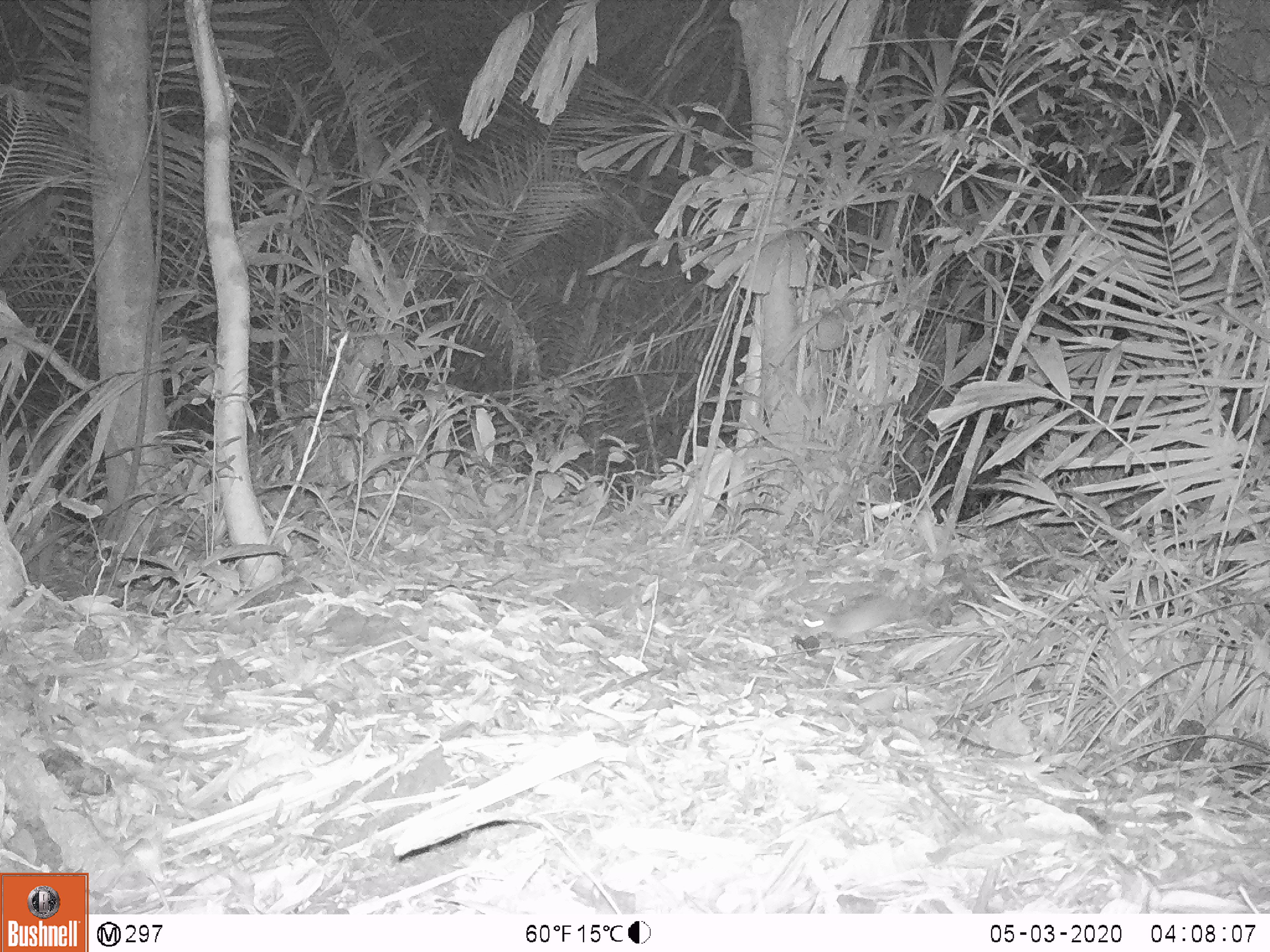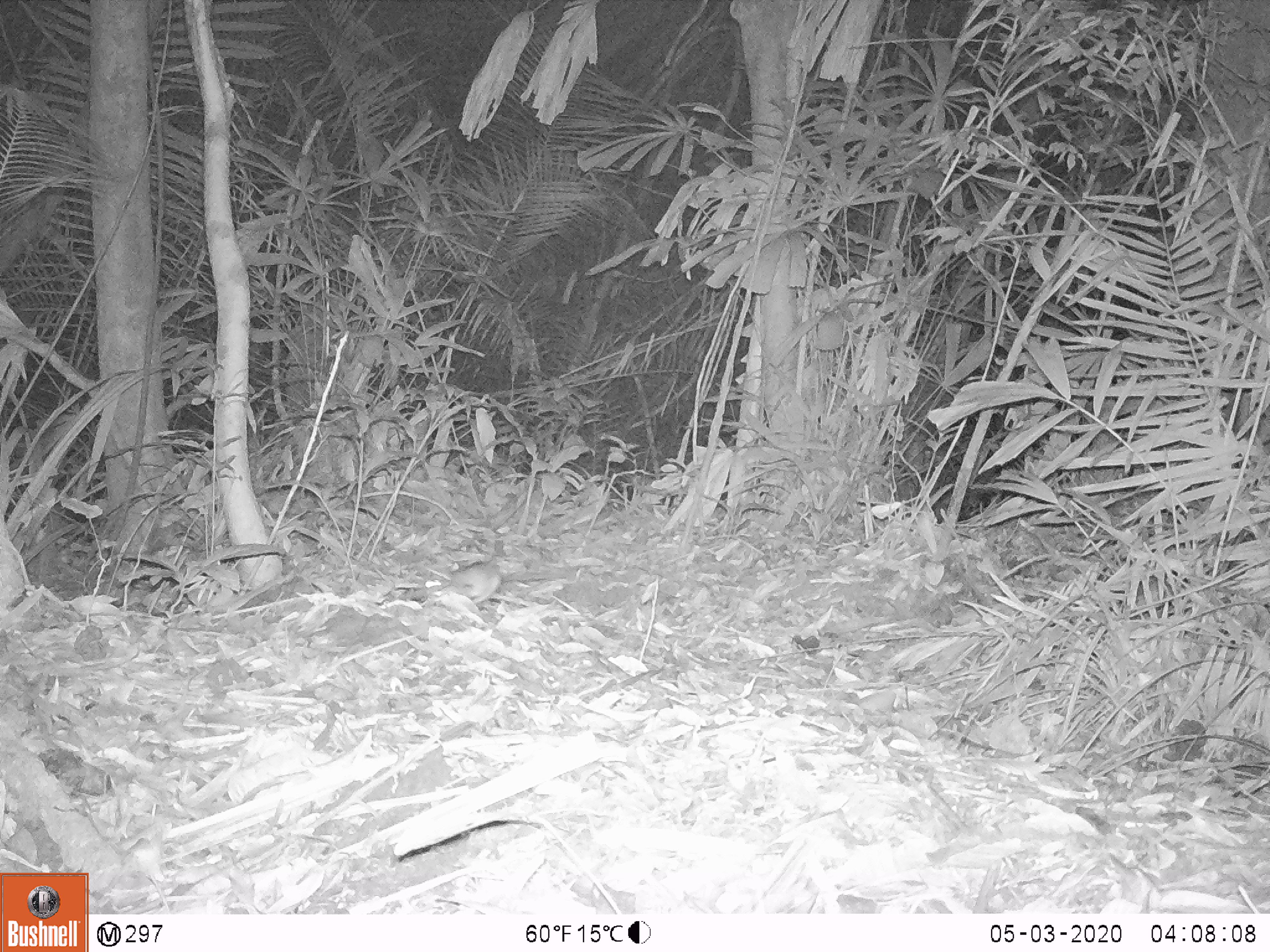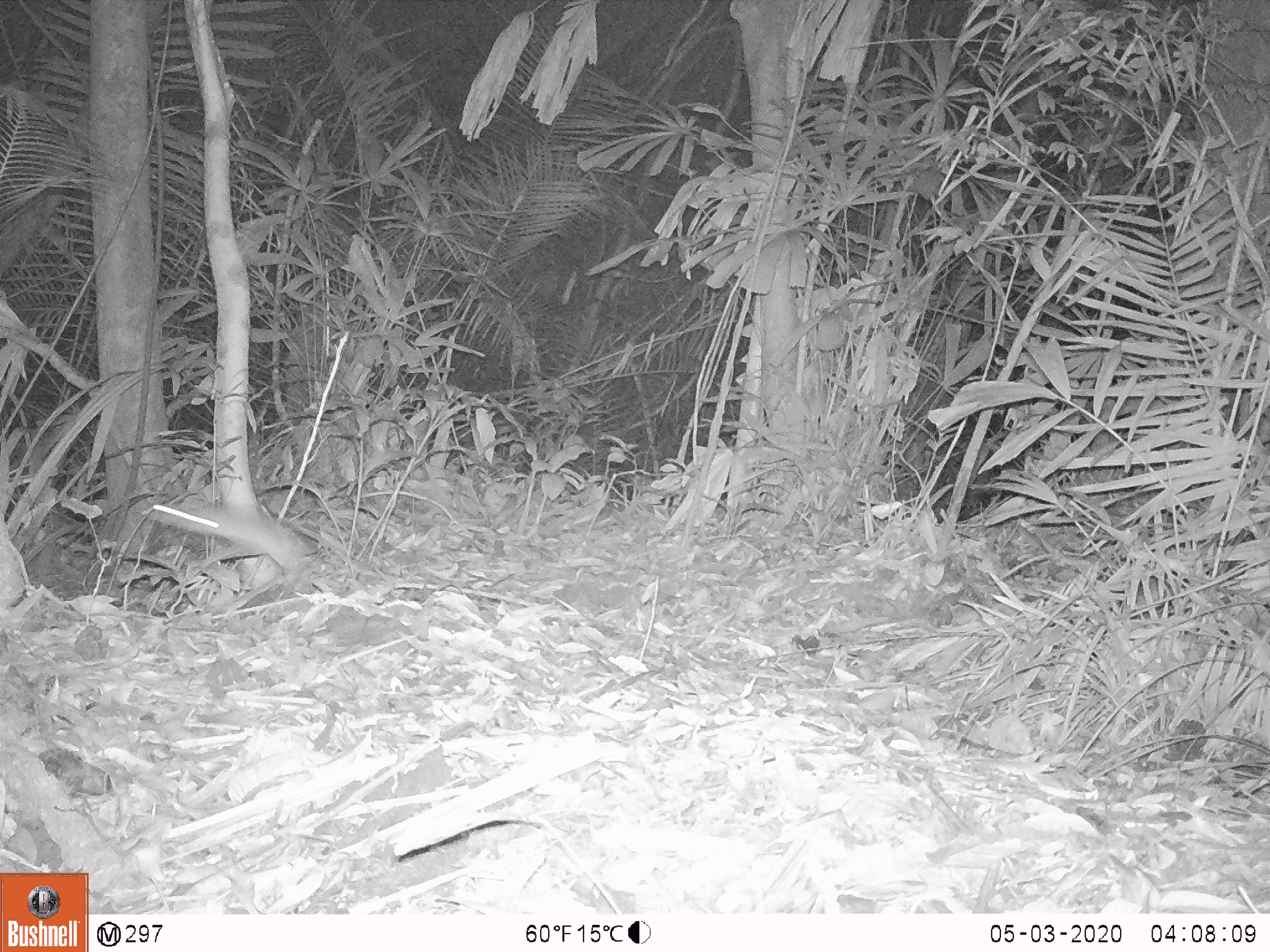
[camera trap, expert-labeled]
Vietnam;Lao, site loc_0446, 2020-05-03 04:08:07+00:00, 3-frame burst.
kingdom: Animalia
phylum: Chordata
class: Mammalia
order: Rodentia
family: Muridae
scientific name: Muridae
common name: old-world mice and rats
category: unidentified murid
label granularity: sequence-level